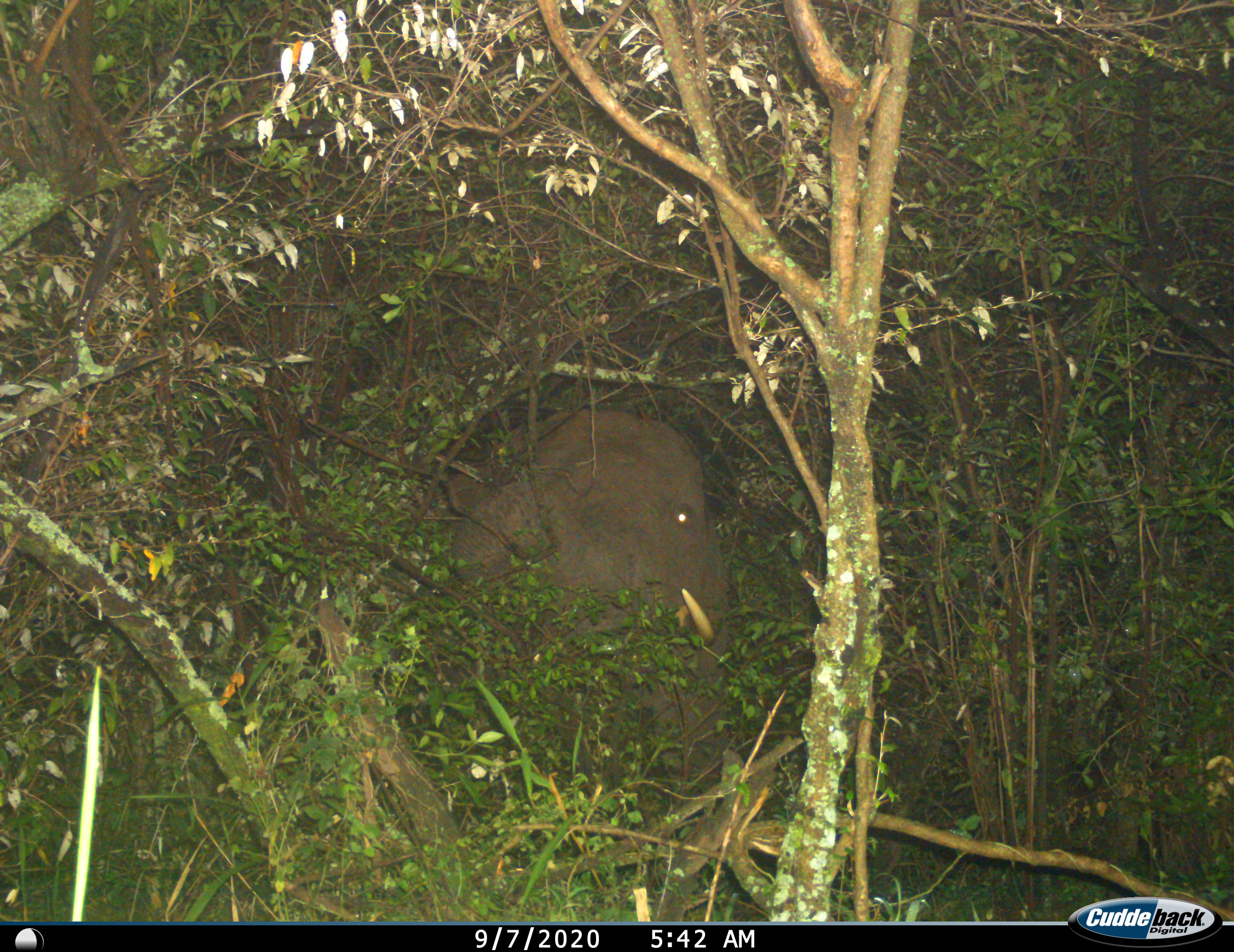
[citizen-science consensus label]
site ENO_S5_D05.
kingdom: Animalia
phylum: Chordata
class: Mammalia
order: Proboscidea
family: Elephantidae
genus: Loxodonta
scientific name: Loxodonta africana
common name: african bush elephant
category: elephant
Elephant (african bush elephant) (Loxodonta africana), count 1. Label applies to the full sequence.